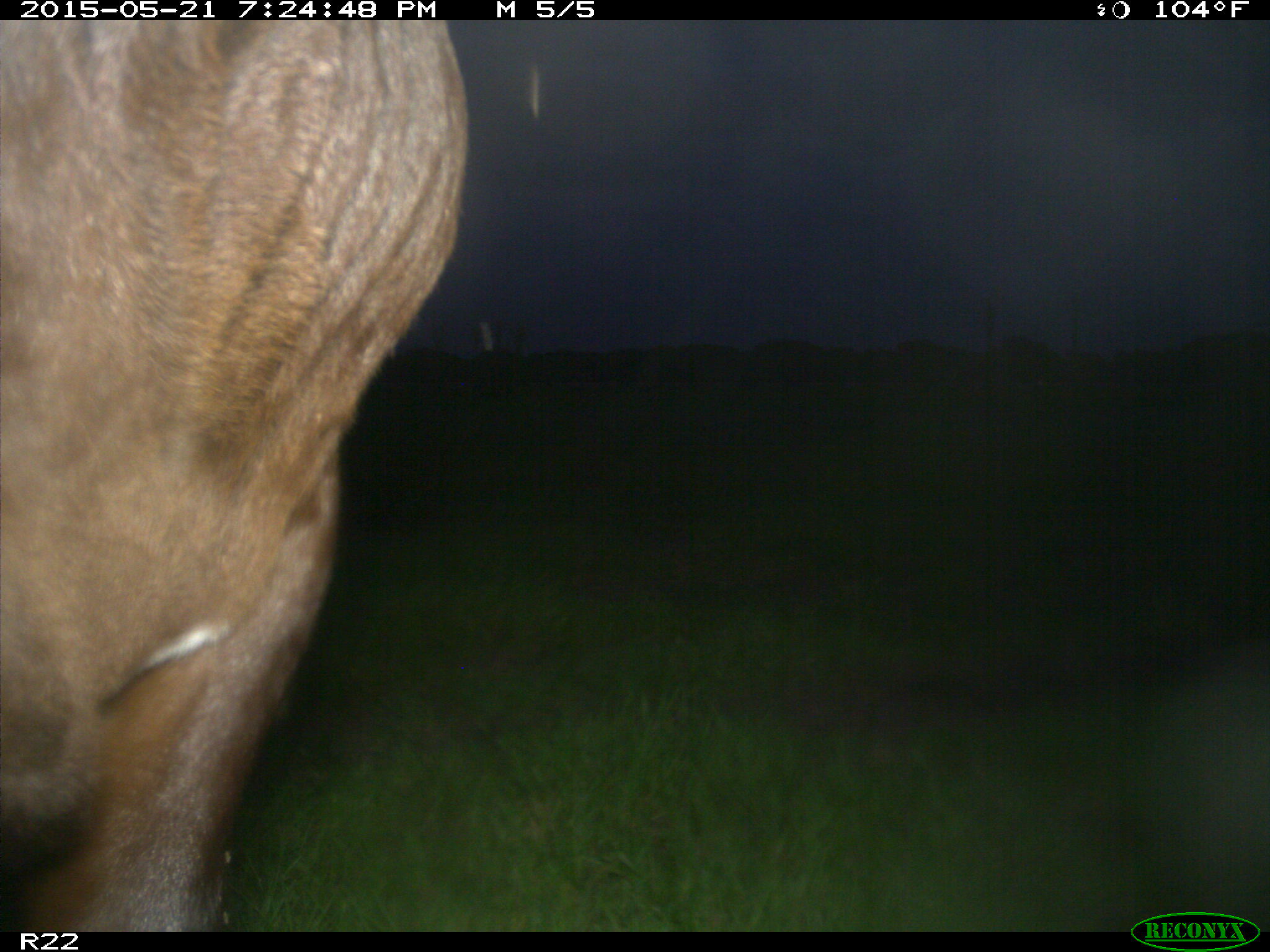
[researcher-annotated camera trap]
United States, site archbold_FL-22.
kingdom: Animalia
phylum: Chordata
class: Mammalia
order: Artiodactyla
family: Bovidae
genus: Bos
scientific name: Bos taurus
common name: domestic cow